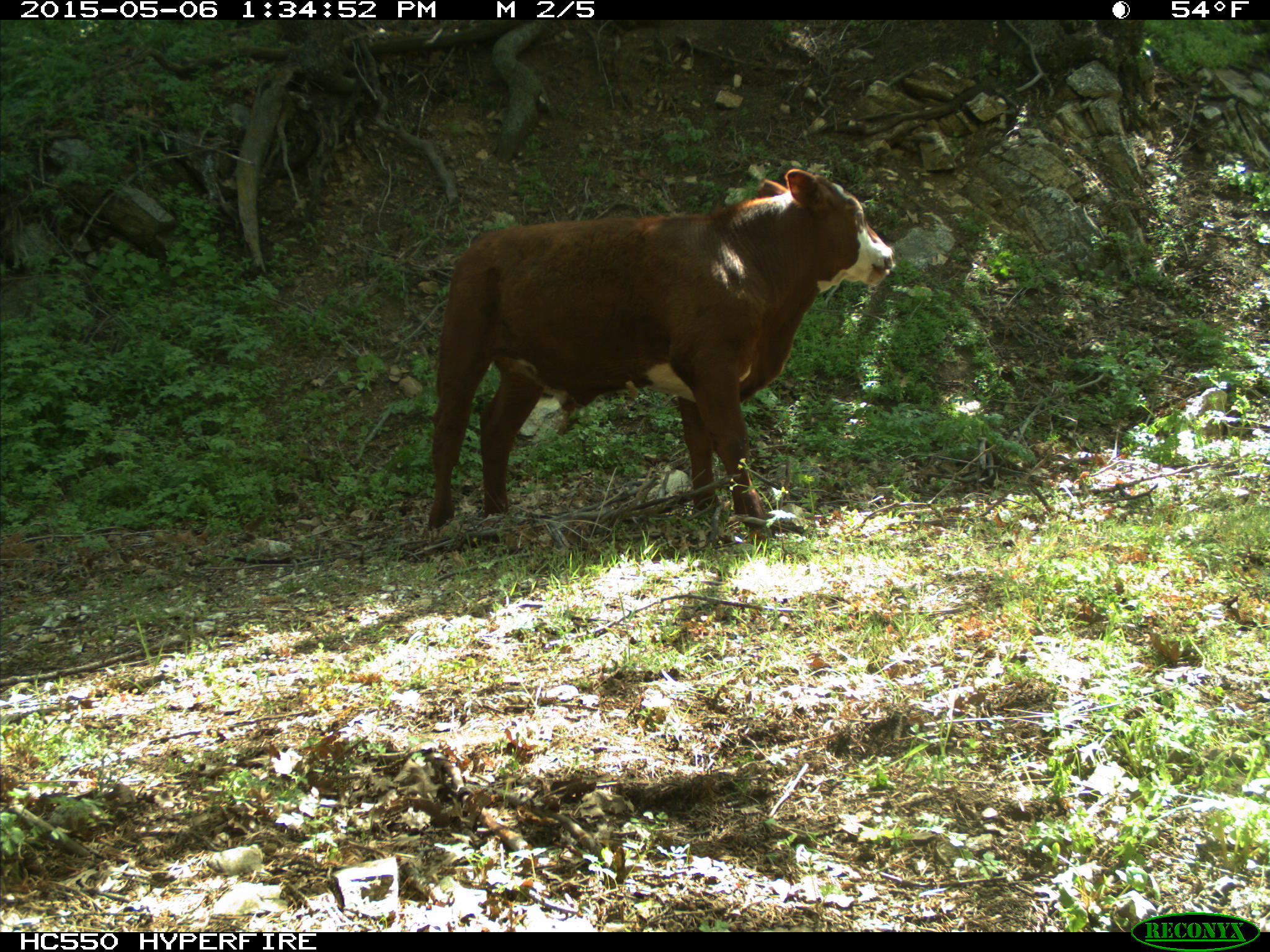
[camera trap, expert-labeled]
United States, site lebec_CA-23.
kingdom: Animalia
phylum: Chordata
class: Mammalia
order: Artiodactyla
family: Bovidae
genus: Bos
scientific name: Bos taurus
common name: domestic cow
Bos taurus (domestic cow).